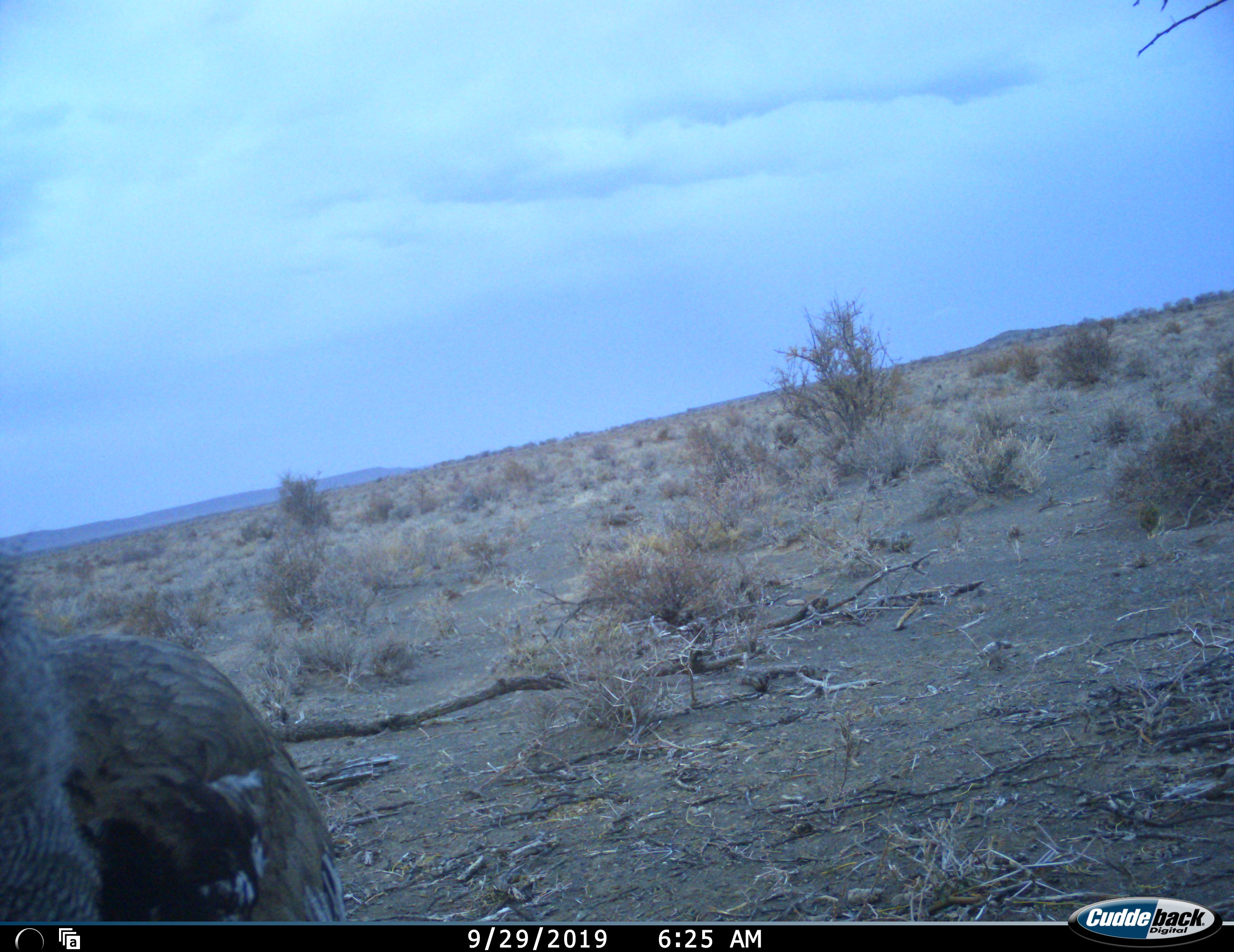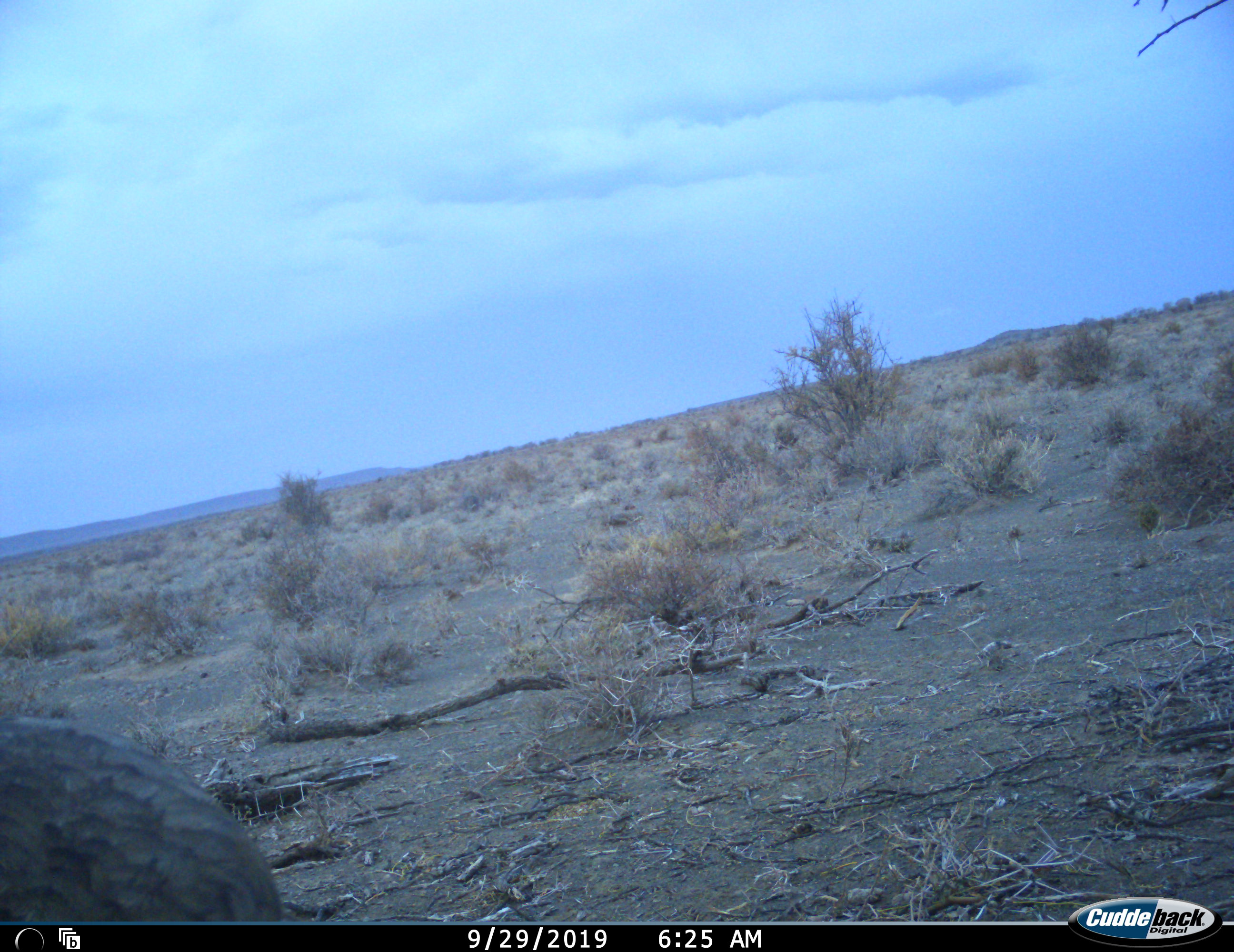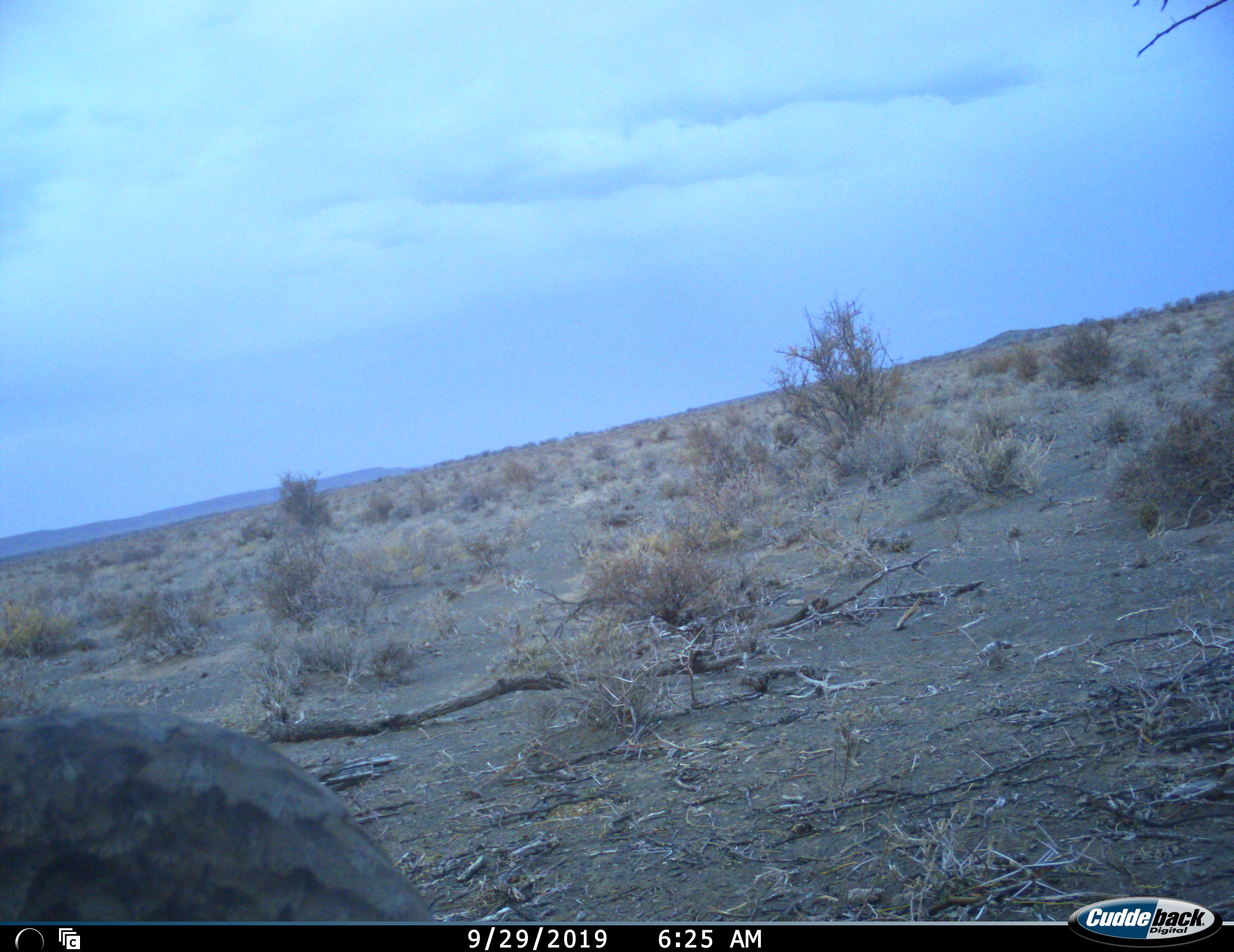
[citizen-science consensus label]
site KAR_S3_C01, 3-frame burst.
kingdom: Animalia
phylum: Chordata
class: Aves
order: Otidiformes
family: Otididae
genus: Ardeotis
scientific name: Ardeotis kori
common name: kori bustard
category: bustardkori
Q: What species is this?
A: Bustardkori (kori bustard) (Ardeotis kori).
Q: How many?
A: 1.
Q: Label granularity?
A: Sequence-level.